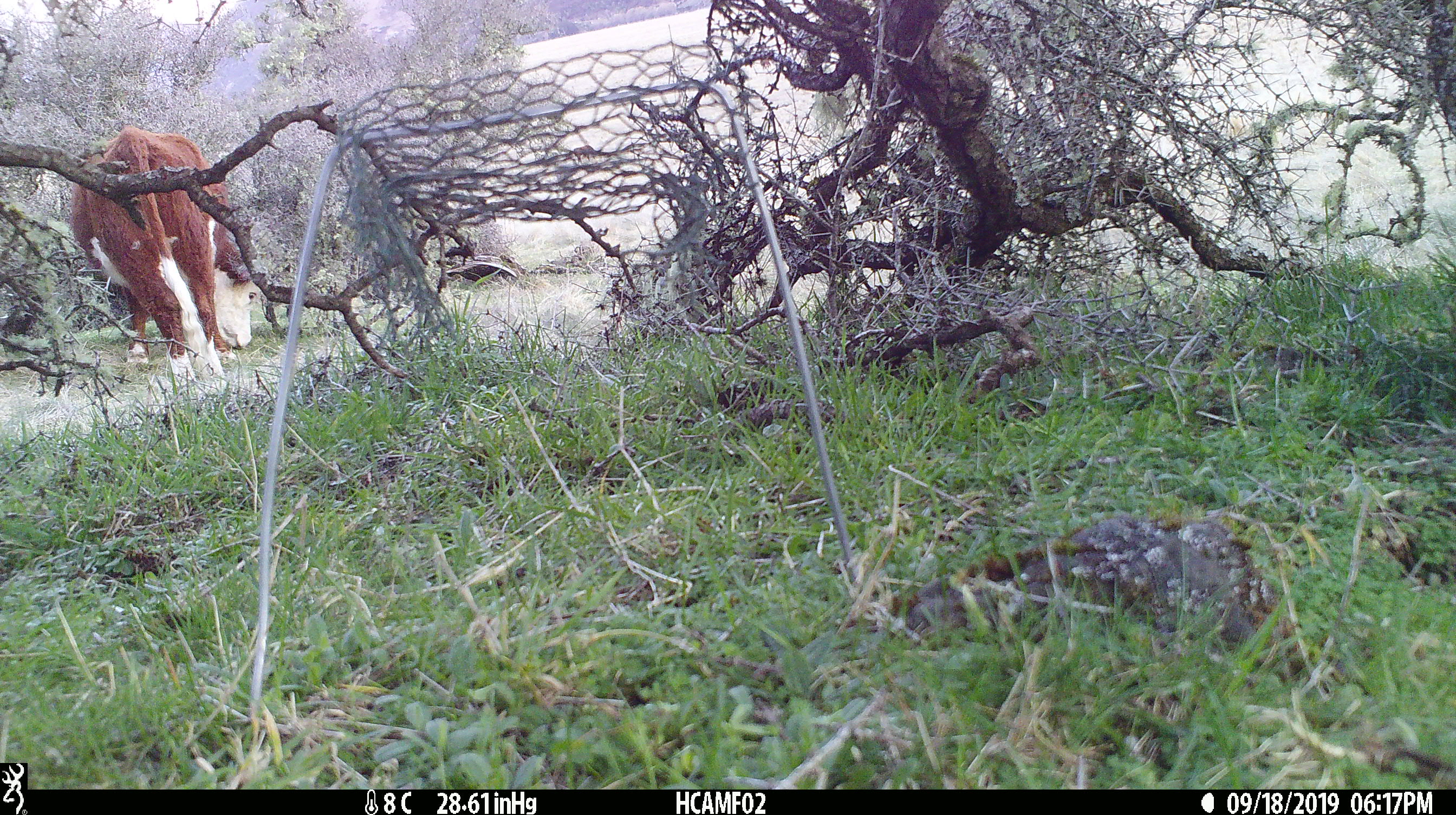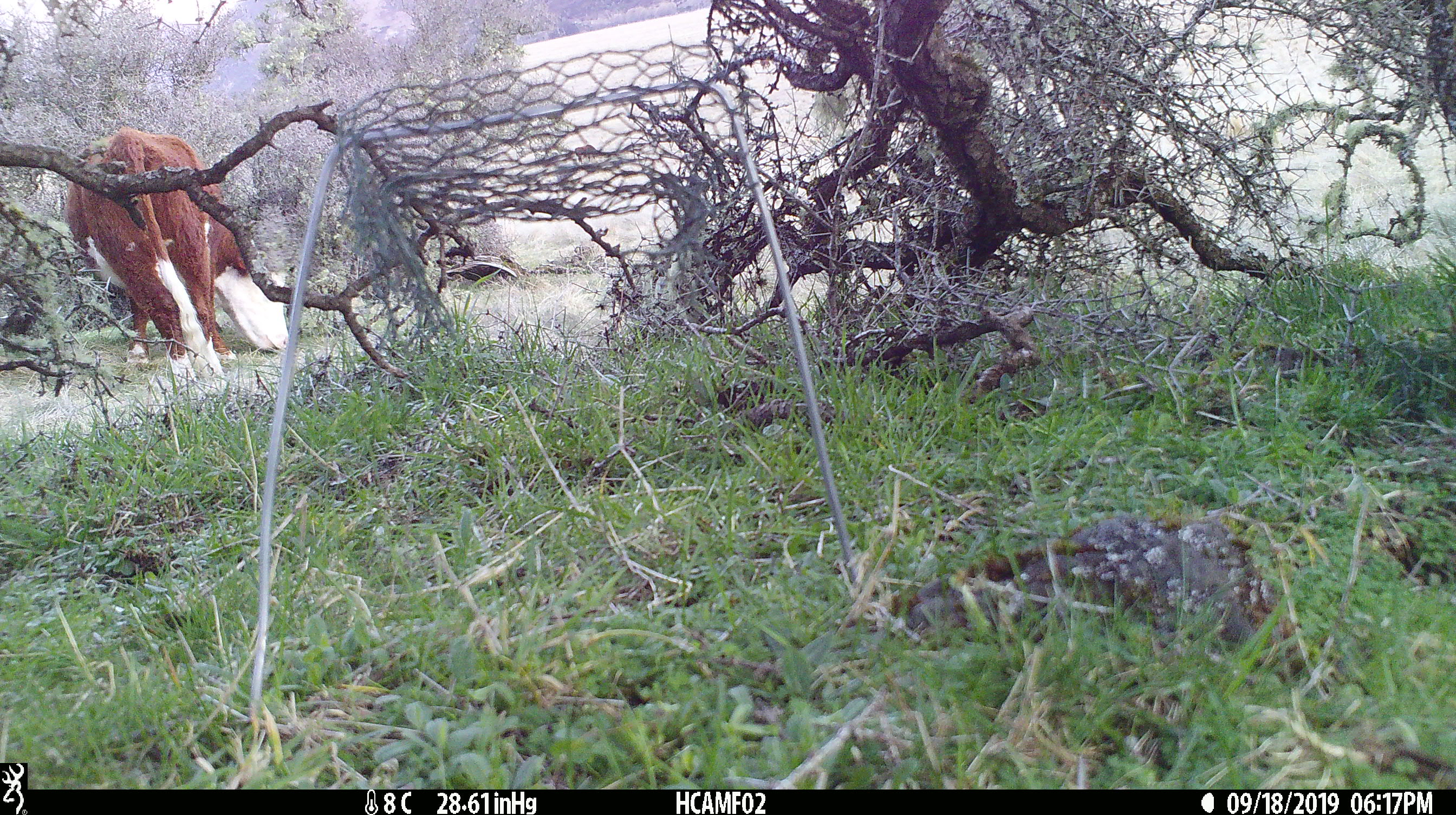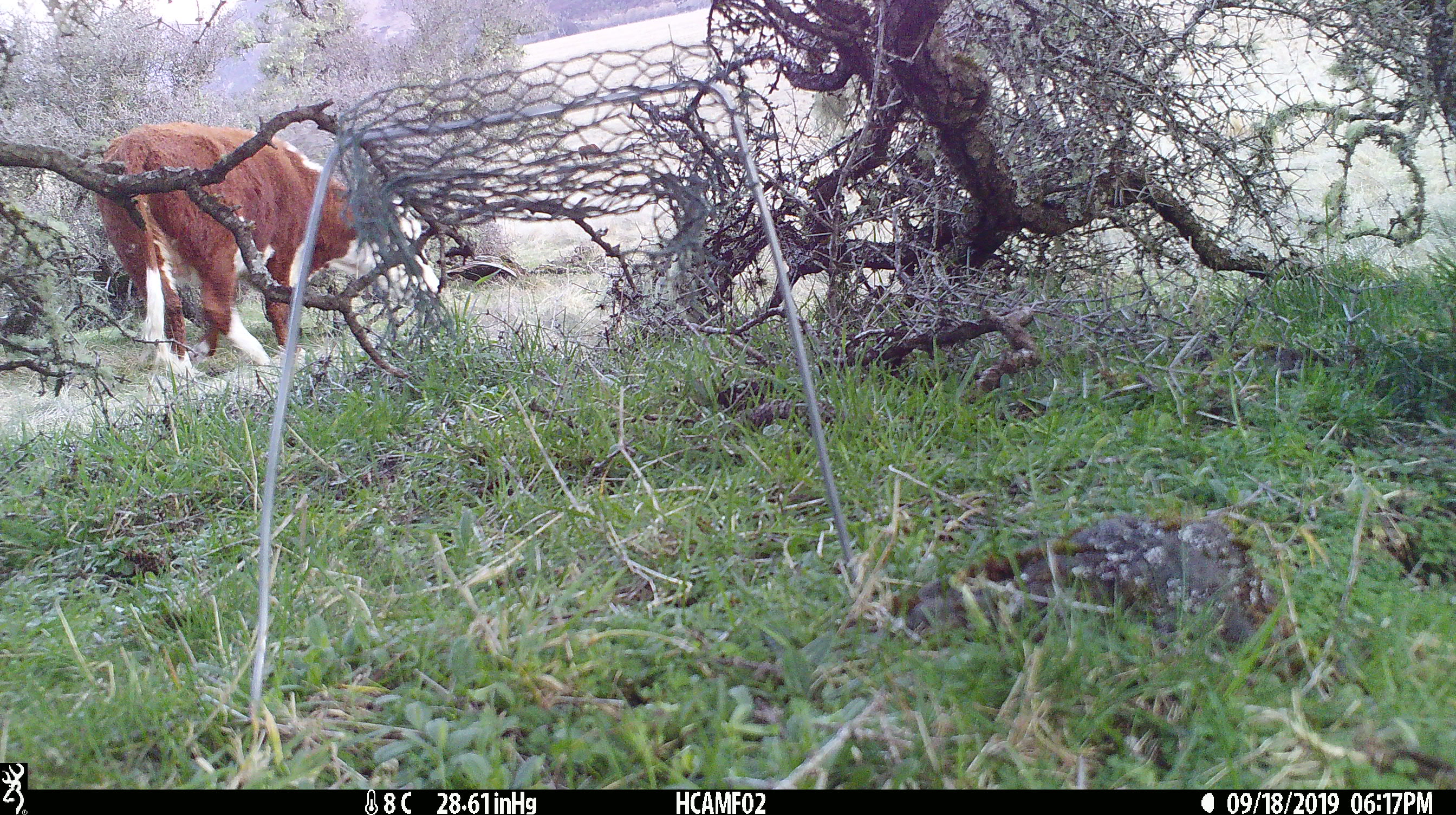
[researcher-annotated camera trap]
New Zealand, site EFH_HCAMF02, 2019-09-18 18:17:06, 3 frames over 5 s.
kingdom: Animalia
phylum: Chordata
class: Mammalia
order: Artiodactyla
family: Bovidae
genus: Bos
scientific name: Bos taurus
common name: domestic cow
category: cow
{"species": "cow (domestic cow) (Bos taurus)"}